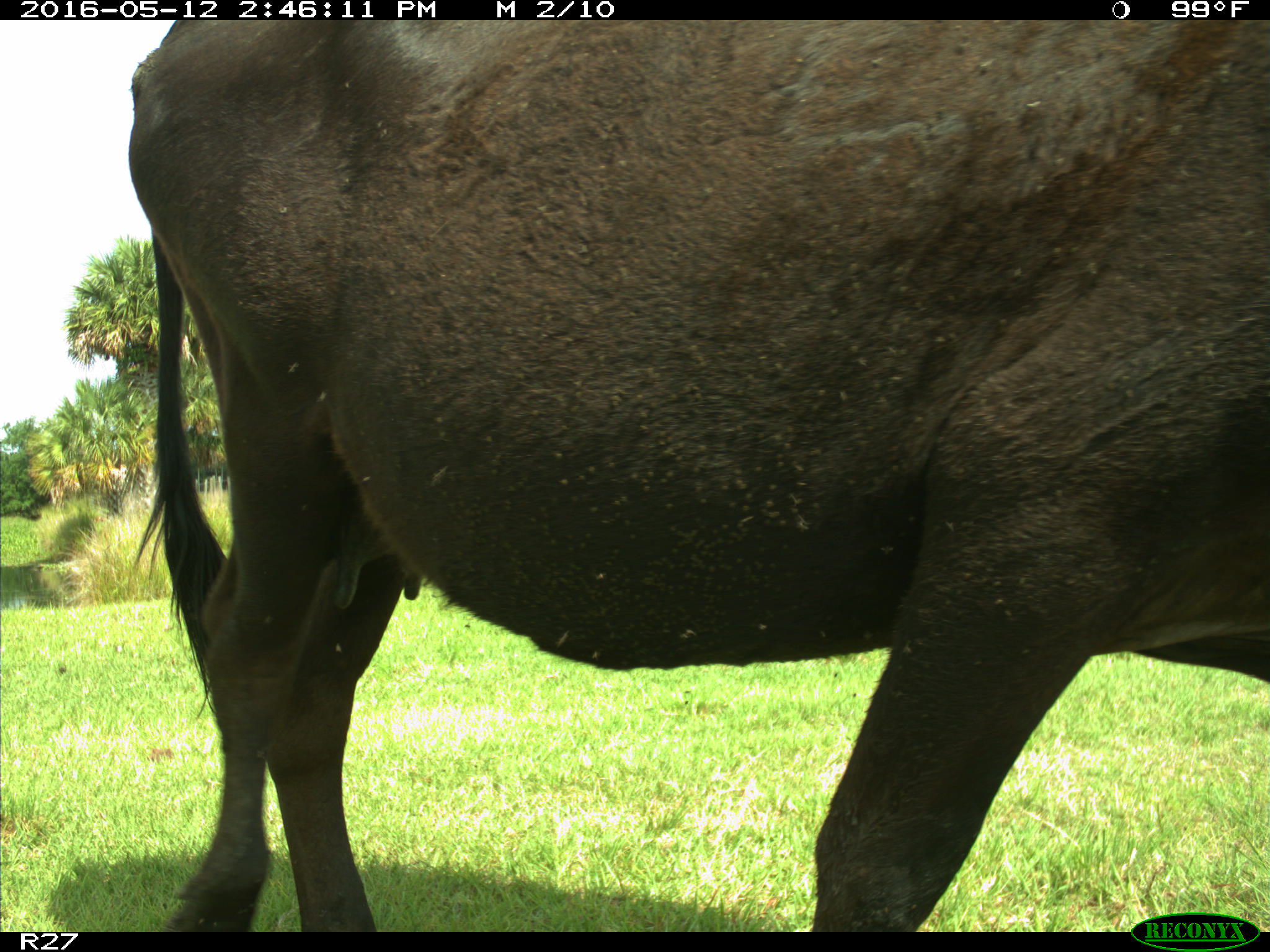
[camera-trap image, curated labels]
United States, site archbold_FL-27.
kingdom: Animalia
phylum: Chordata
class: Mammalia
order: Artiodactyla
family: Bovidae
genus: Bos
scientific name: Bos taurus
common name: domestic cow